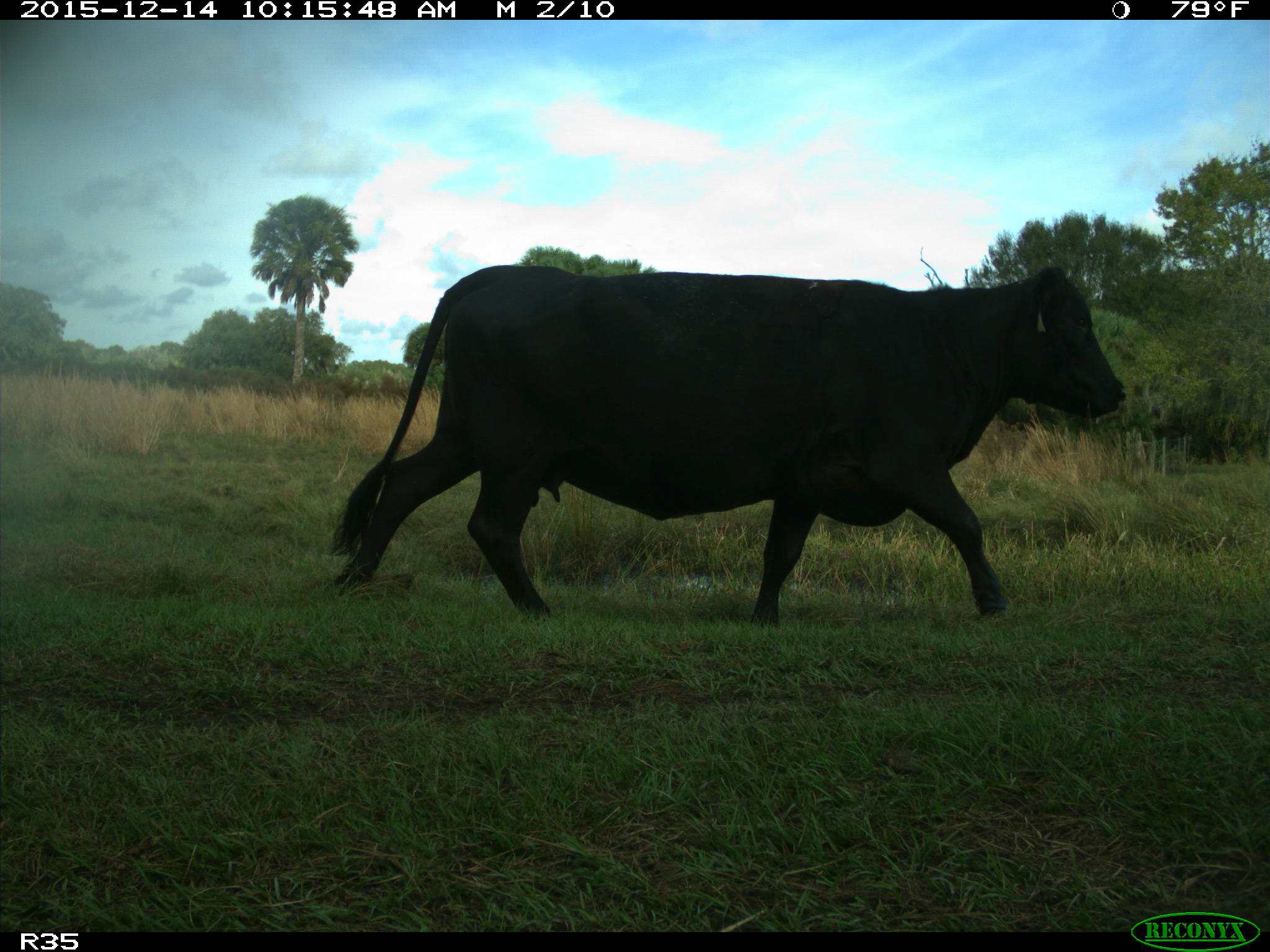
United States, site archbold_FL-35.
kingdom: Animalia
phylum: Chordata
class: Mammalia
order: Artiodactyla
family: Bovidae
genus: Bos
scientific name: Bos taurus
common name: domestic cow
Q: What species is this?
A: Bos taurus (domestic cow).